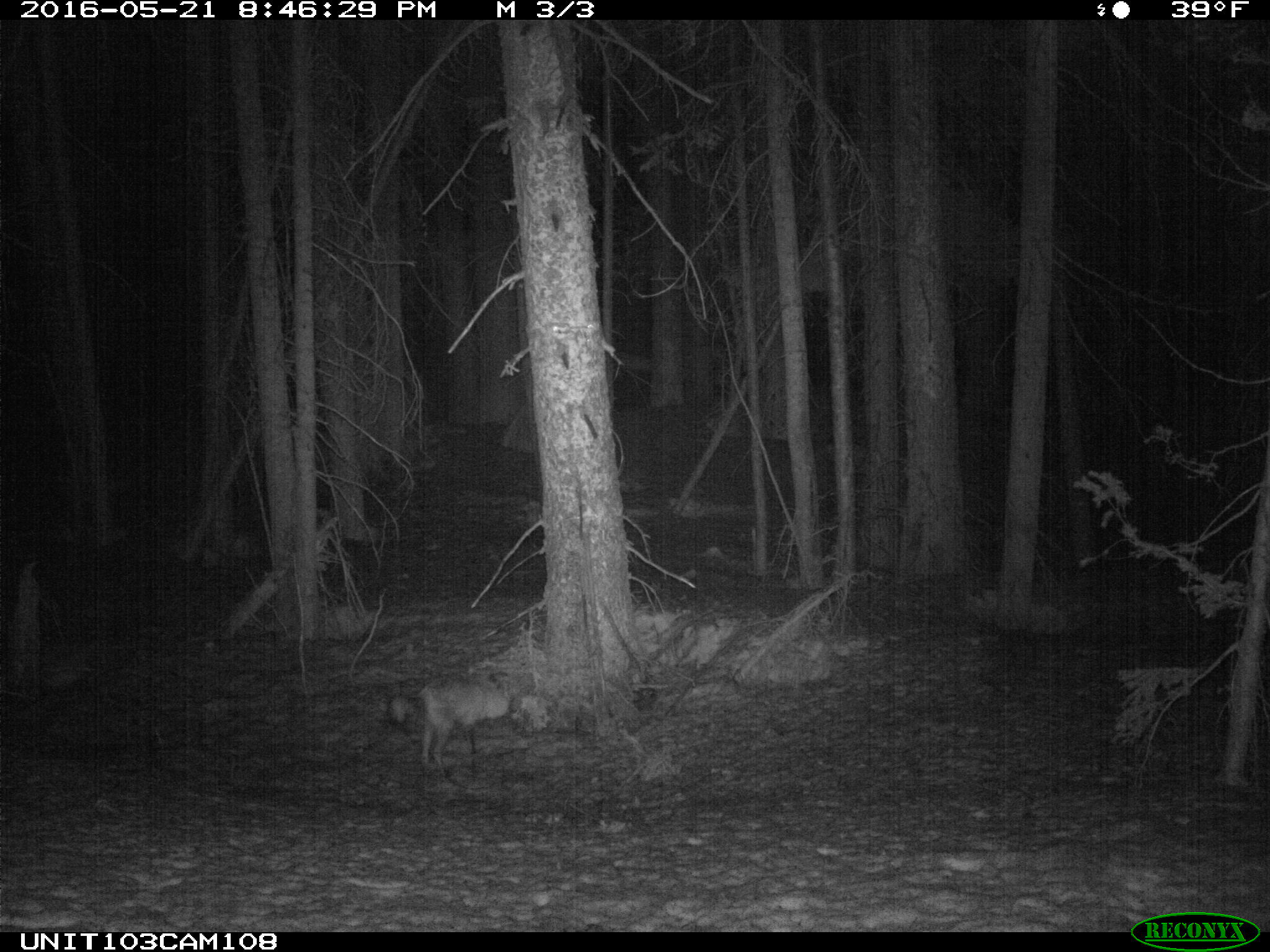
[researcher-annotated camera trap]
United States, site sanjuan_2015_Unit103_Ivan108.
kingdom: Animalia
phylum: Chordata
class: Mammalia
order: Carnivora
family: Canidae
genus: Vulpes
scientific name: Vulpes vulpes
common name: red fox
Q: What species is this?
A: Vulpes vulpes (red fox).